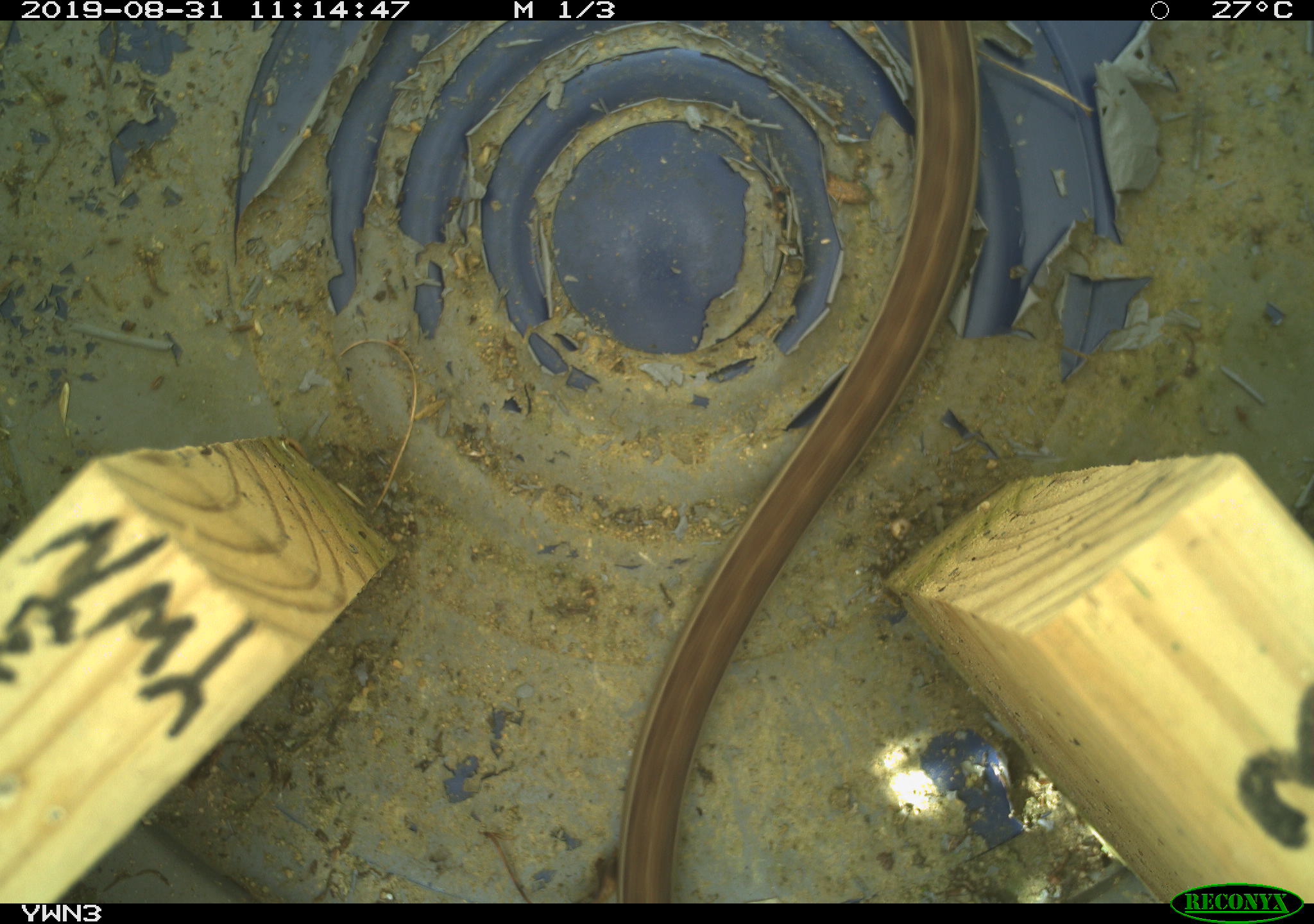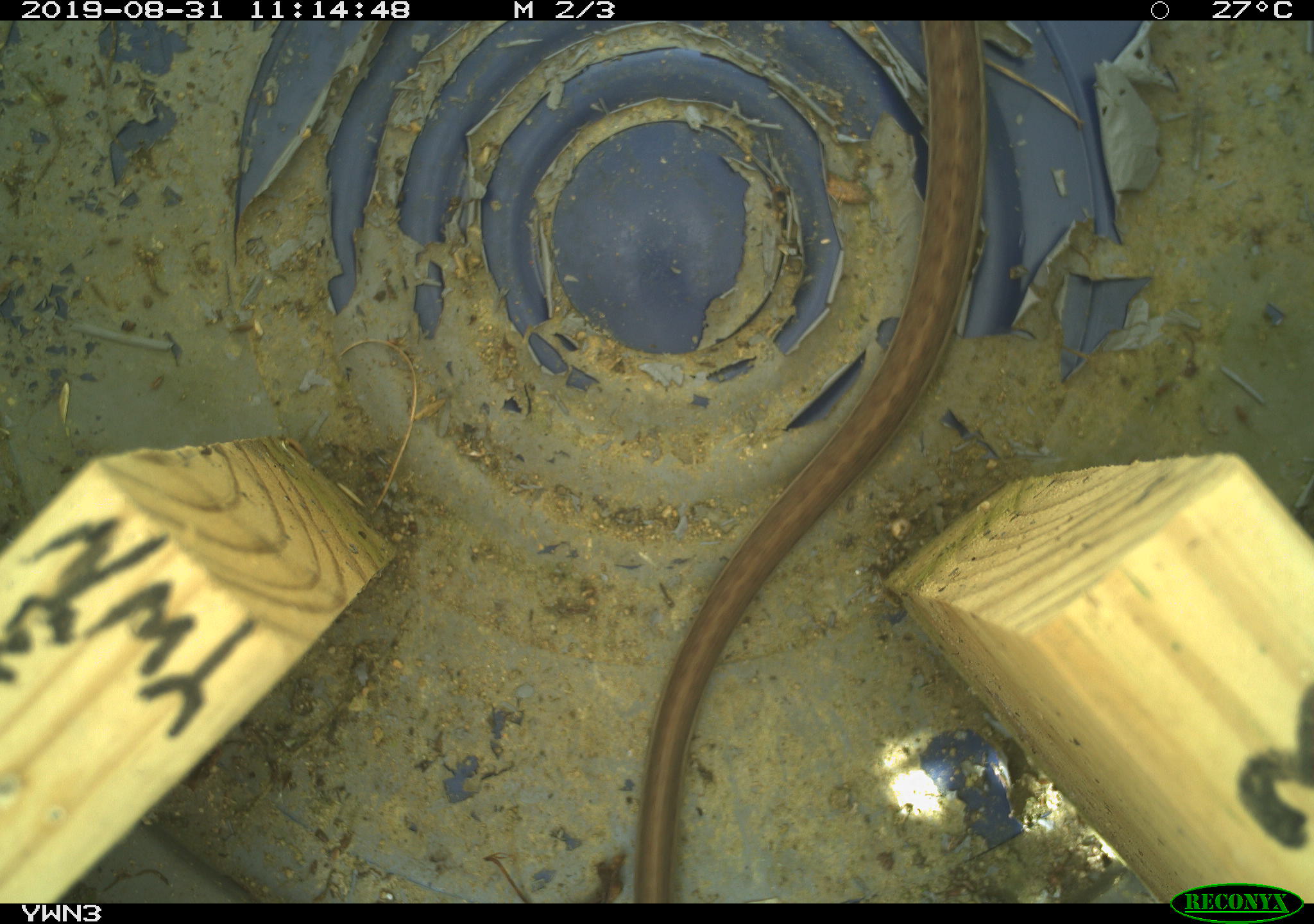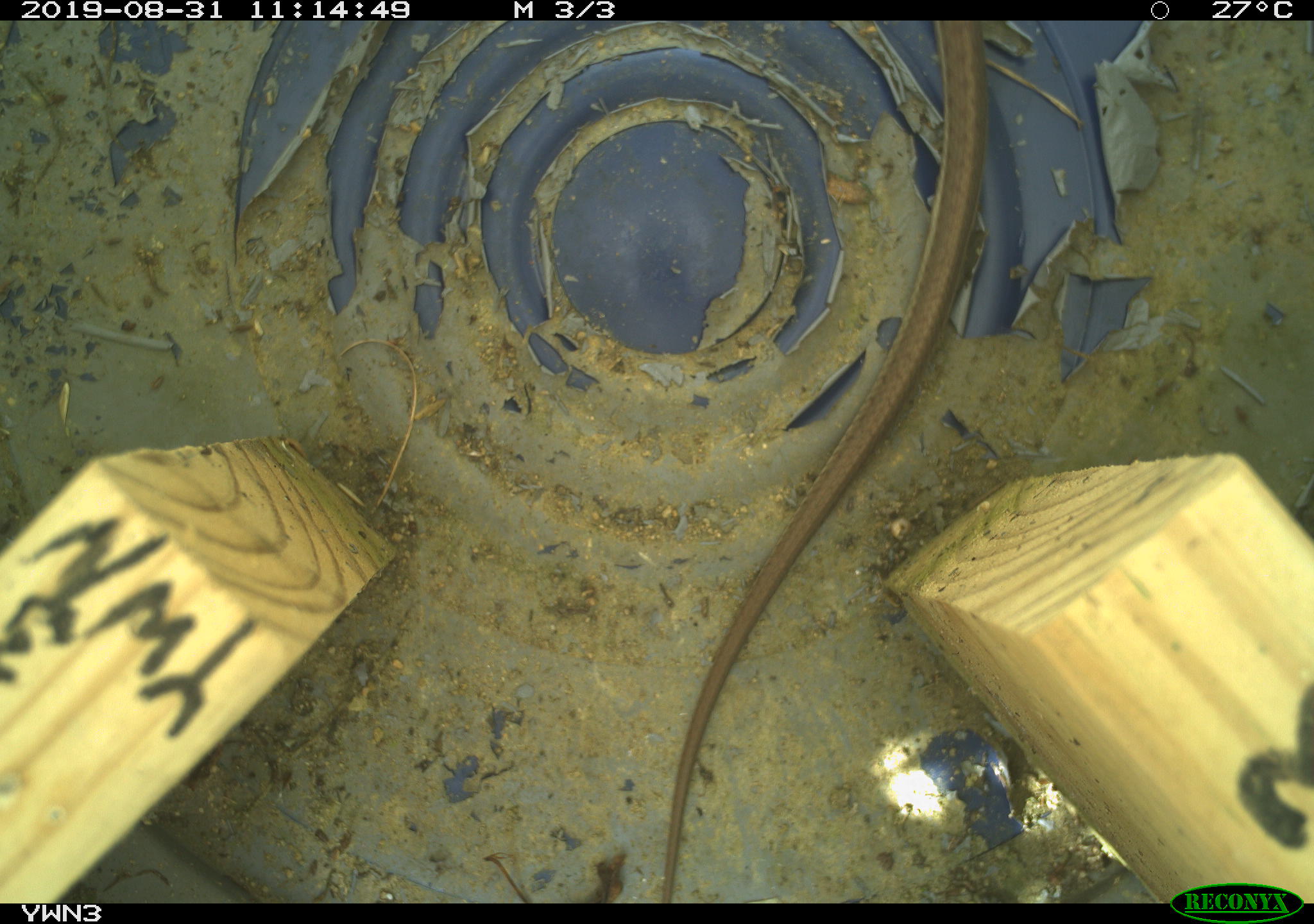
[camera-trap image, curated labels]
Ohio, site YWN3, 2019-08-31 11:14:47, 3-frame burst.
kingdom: Animalia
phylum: Chordata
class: Reptilia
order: Squamata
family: Colubridae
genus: Thamnophis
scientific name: Thamnophis sirtalis sirtalis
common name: eastern gartersnake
Eastern gartersnake (Thamnophis sirtalis sirtalis).